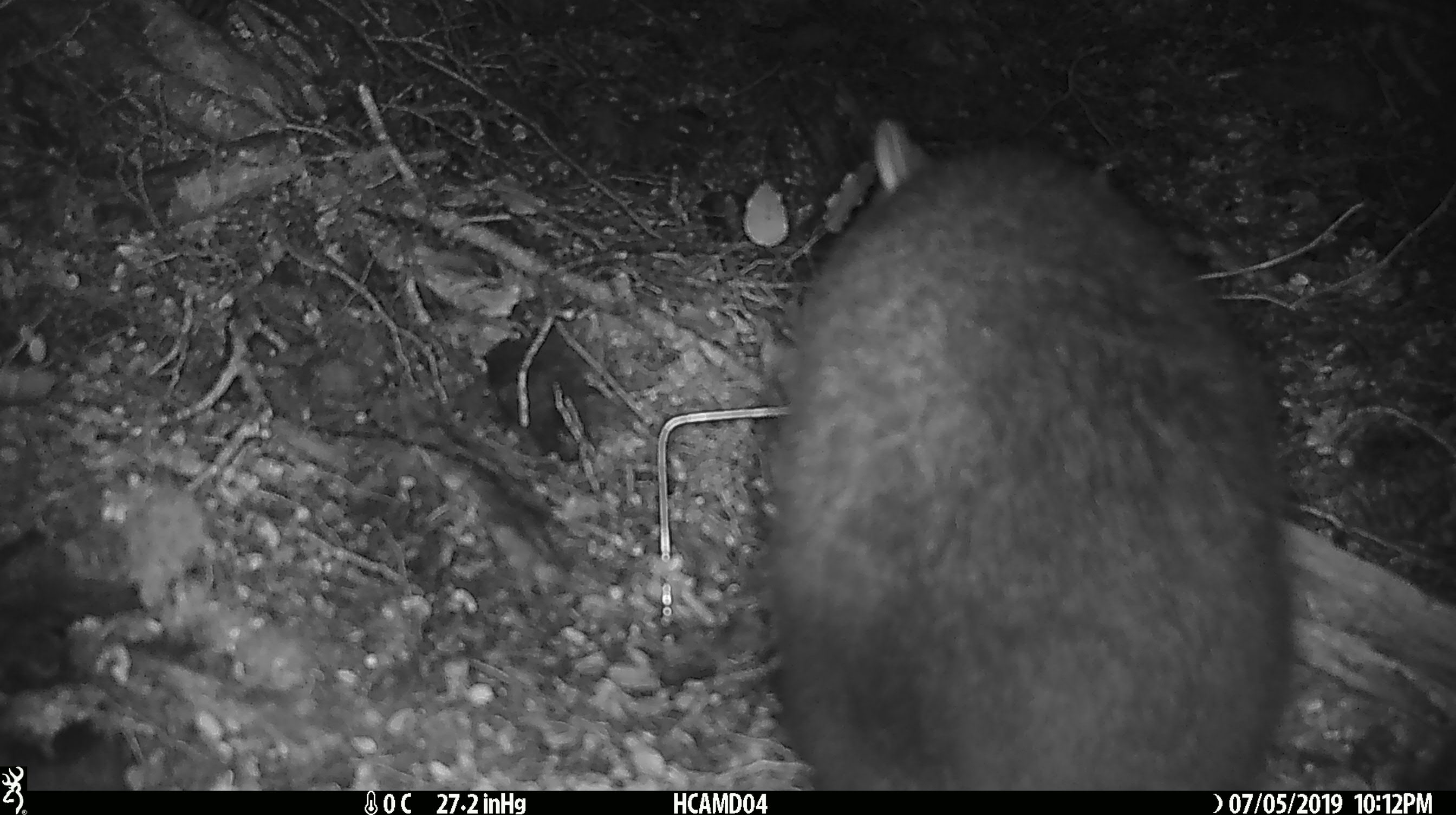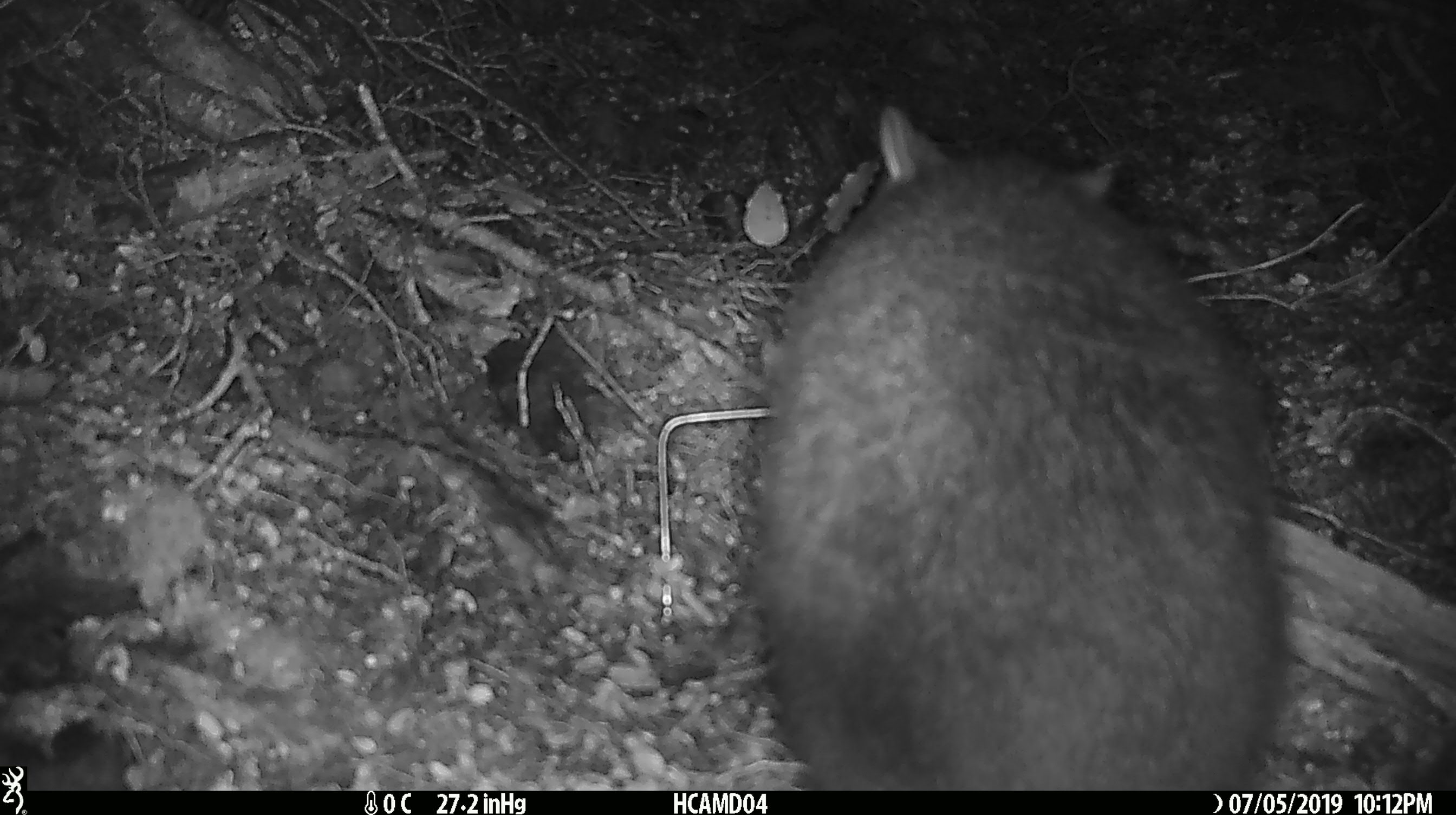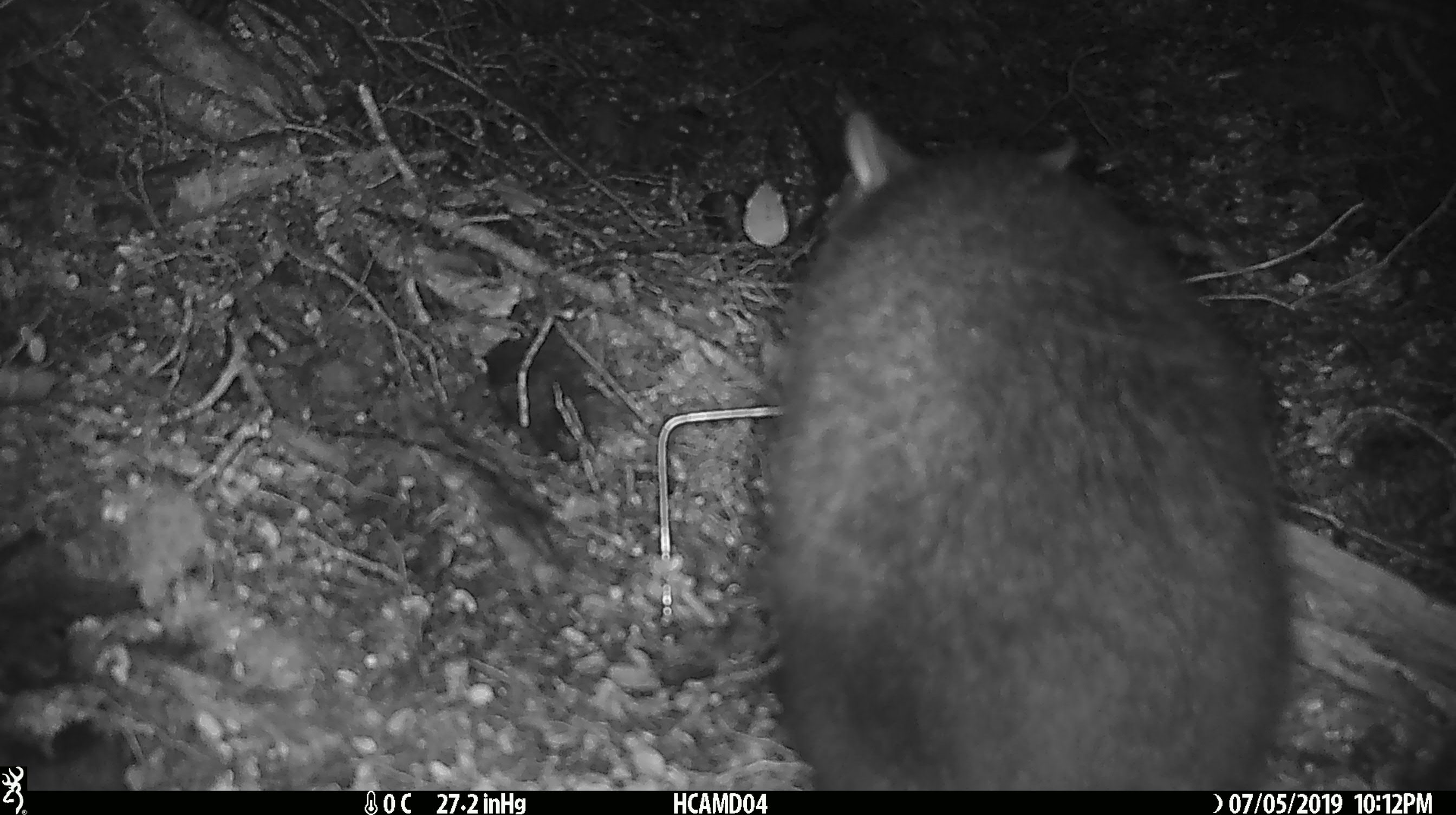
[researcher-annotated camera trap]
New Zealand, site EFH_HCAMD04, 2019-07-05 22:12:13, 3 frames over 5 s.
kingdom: Animalia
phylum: Chordata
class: Mammalia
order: Diprotodontia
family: Phalangeridae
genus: Trichosurus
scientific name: Trichosurus vulpecula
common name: common brushtail possum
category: possum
Possum (common brushtail possum) (Trichosurus vulpecula).